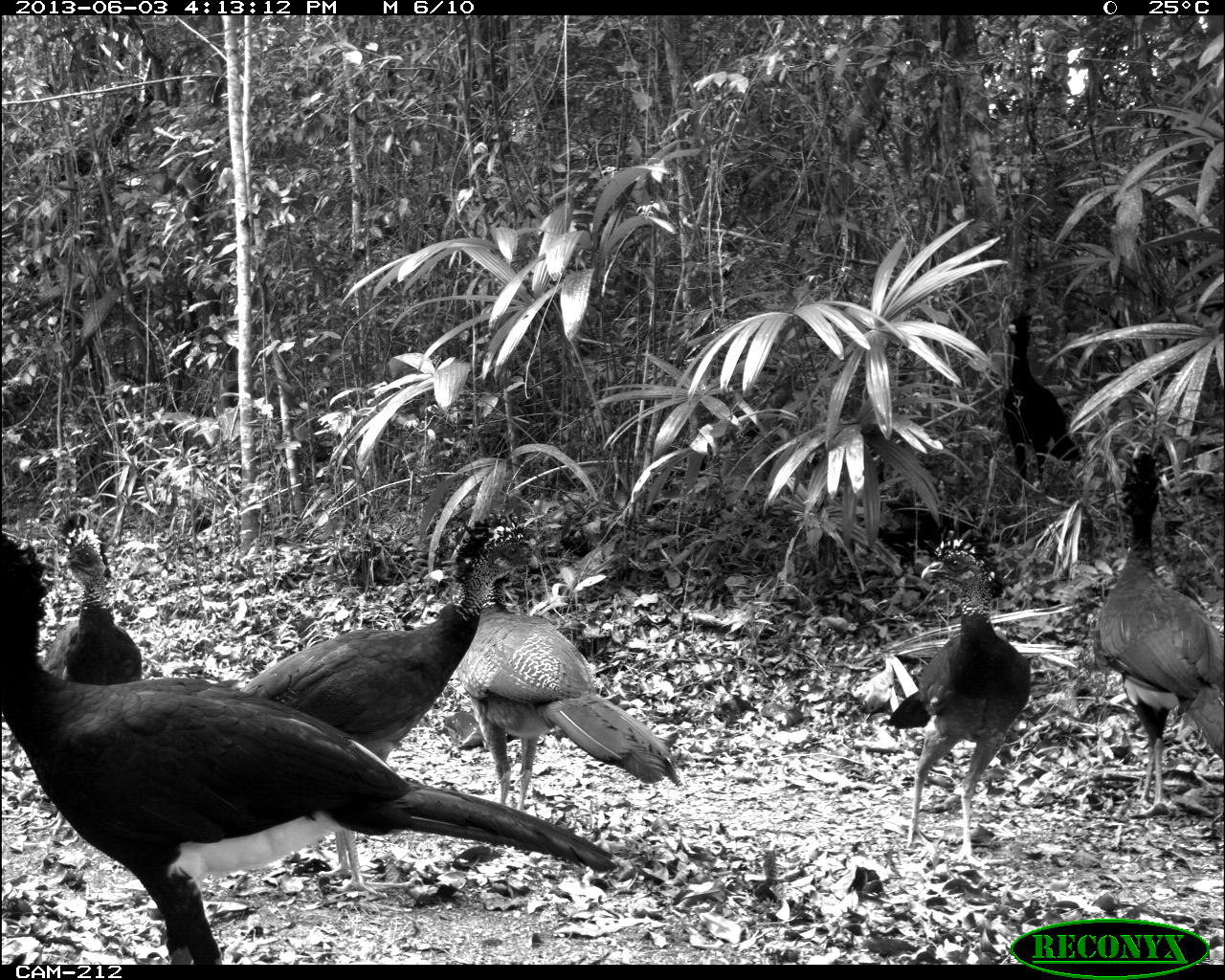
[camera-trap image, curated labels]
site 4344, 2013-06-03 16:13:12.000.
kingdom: Animalia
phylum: Chordata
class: Aves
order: Galliformes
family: Cracidae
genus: Crax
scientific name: Crax rubra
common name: great curassow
Crax rubra (great curassow), count 6.